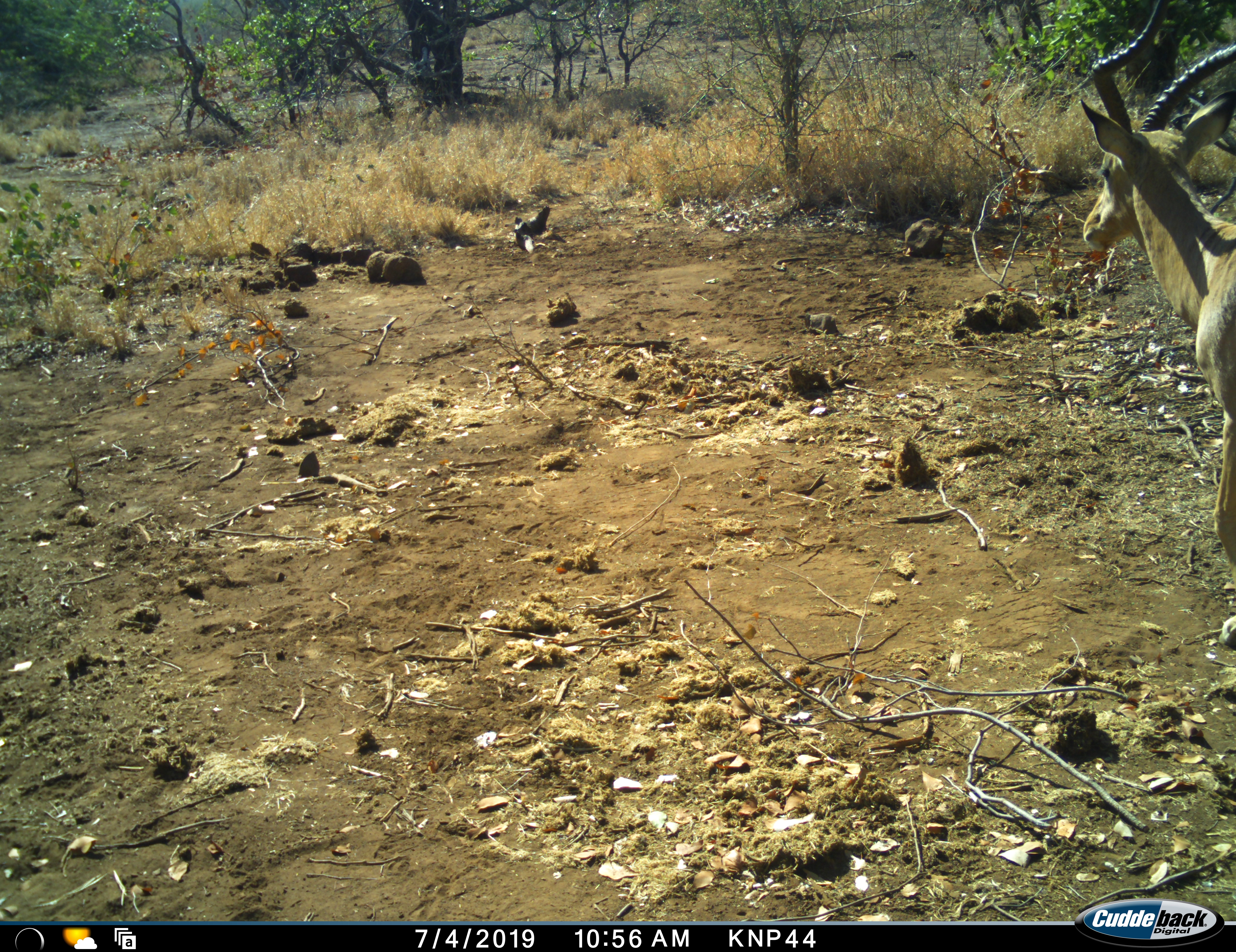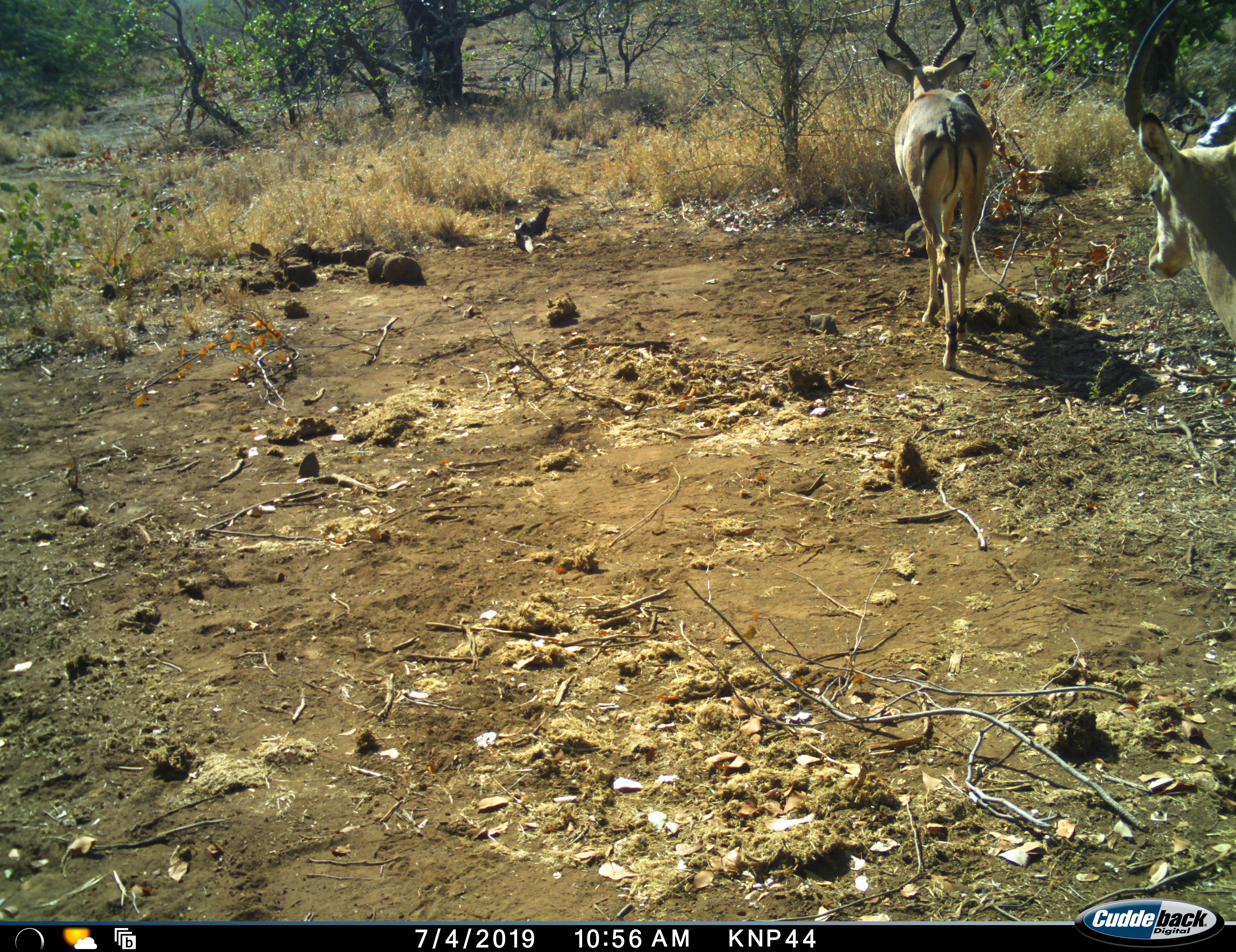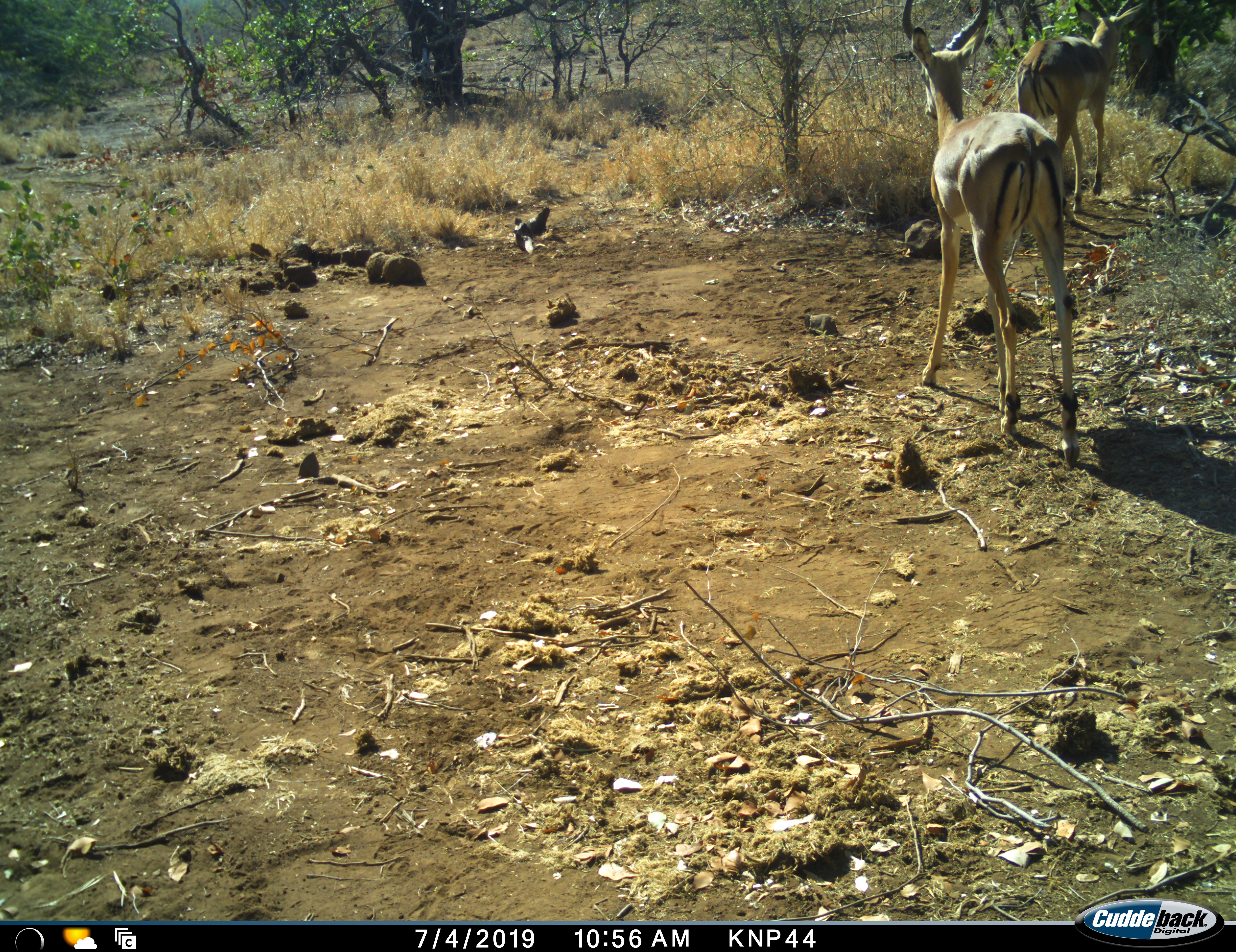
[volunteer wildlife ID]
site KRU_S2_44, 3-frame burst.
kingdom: Animalia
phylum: Chordata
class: Mammalia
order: Artiodactyla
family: Bovidae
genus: Aepyceros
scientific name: Aepyceros melampus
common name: impala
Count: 2.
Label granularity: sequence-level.